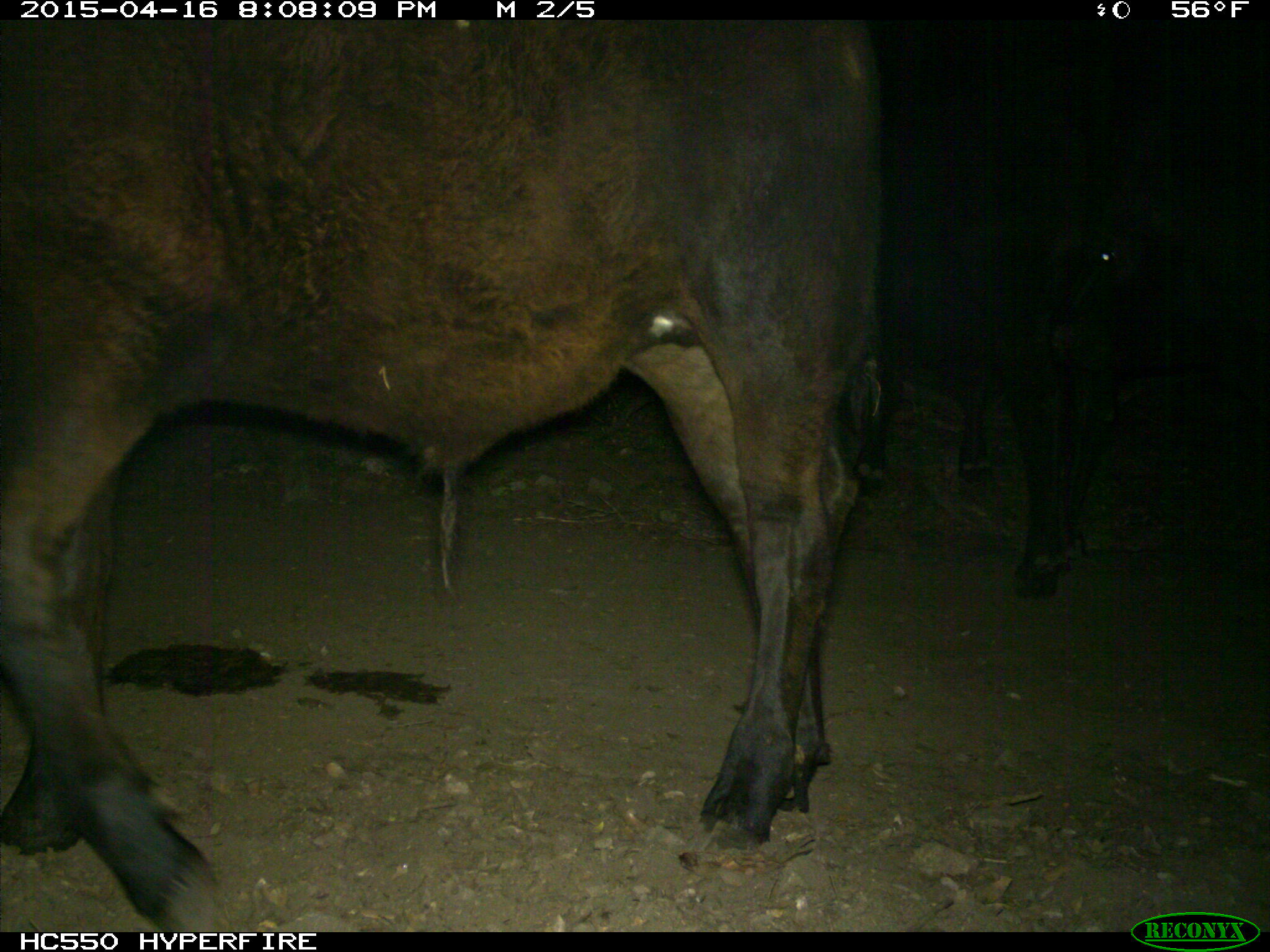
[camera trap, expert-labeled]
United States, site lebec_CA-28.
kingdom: Animalia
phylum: Chordata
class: Mammalia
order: Artiodactyla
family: Bovidae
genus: Bos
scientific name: Bos taurus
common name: domestic cow